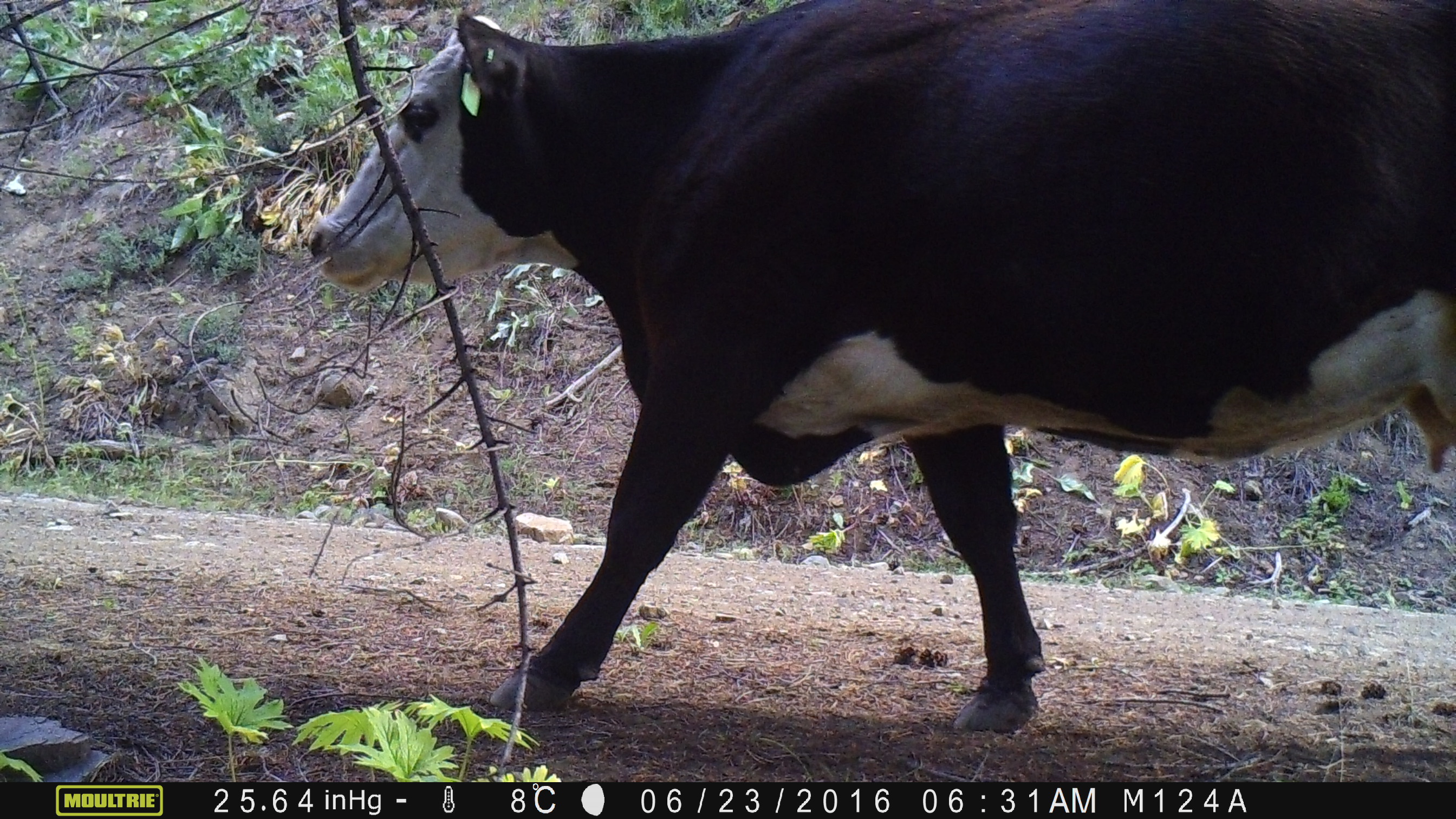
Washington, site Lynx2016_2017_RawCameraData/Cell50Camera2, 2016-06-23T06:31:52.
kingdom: Animalia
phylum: Chordata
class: Mammalia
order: Artiodactyla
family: Bovidae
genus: Bos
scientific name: Bos taurus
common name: domestic cattle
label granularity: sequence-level